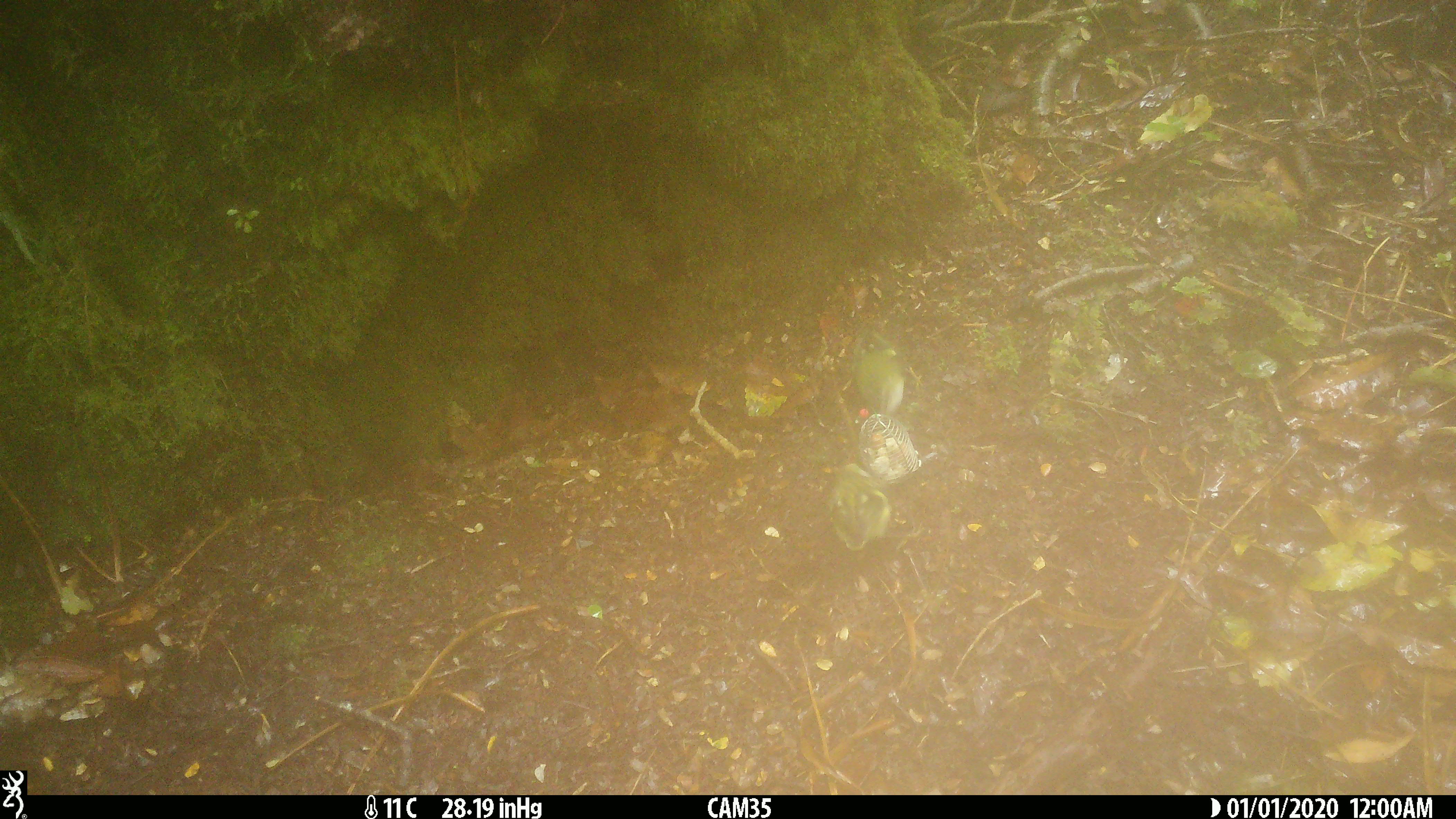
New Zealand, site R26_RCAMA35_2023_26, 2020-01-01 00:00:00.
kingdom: Animalia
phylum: Chordata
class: Aves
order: Passeriformes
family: Acanthisittidae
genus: Acanthisitta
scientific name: Acanthisitta chloris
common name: rifleman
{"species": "rifleman (Acanthisitta chloris)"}